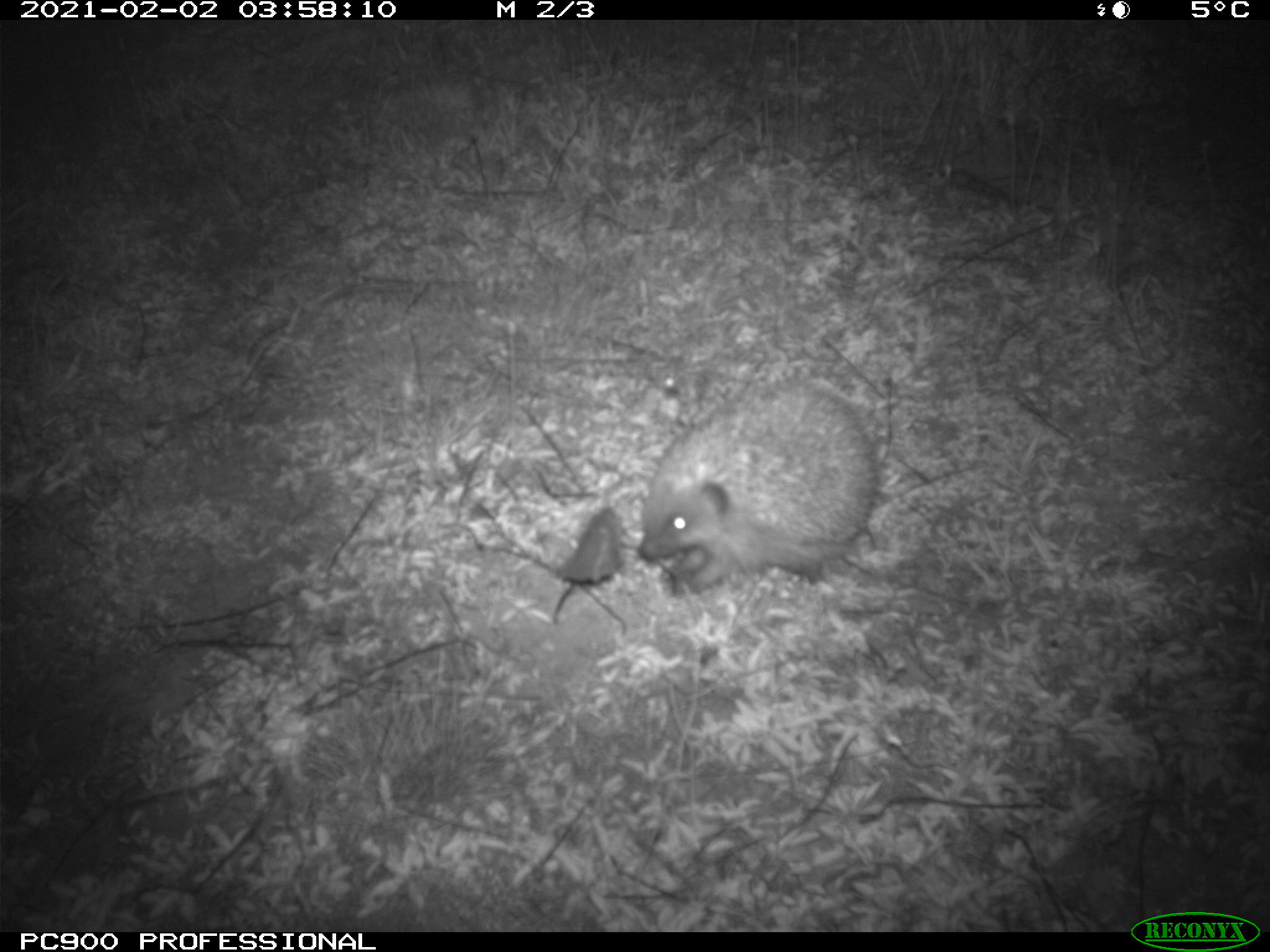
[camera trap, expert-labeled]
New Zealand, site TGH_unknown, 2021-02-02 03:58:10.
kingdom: Animalia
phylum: Chordata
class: Mammalia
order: Eulipotyphla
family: Erinaceidae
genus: Erinaceus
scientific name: Erinaceus europaeus europaeus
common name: european hedgehog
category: hedgehog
Hedgehog (european hedgehog) (Erinaceus europaeus europaeus).